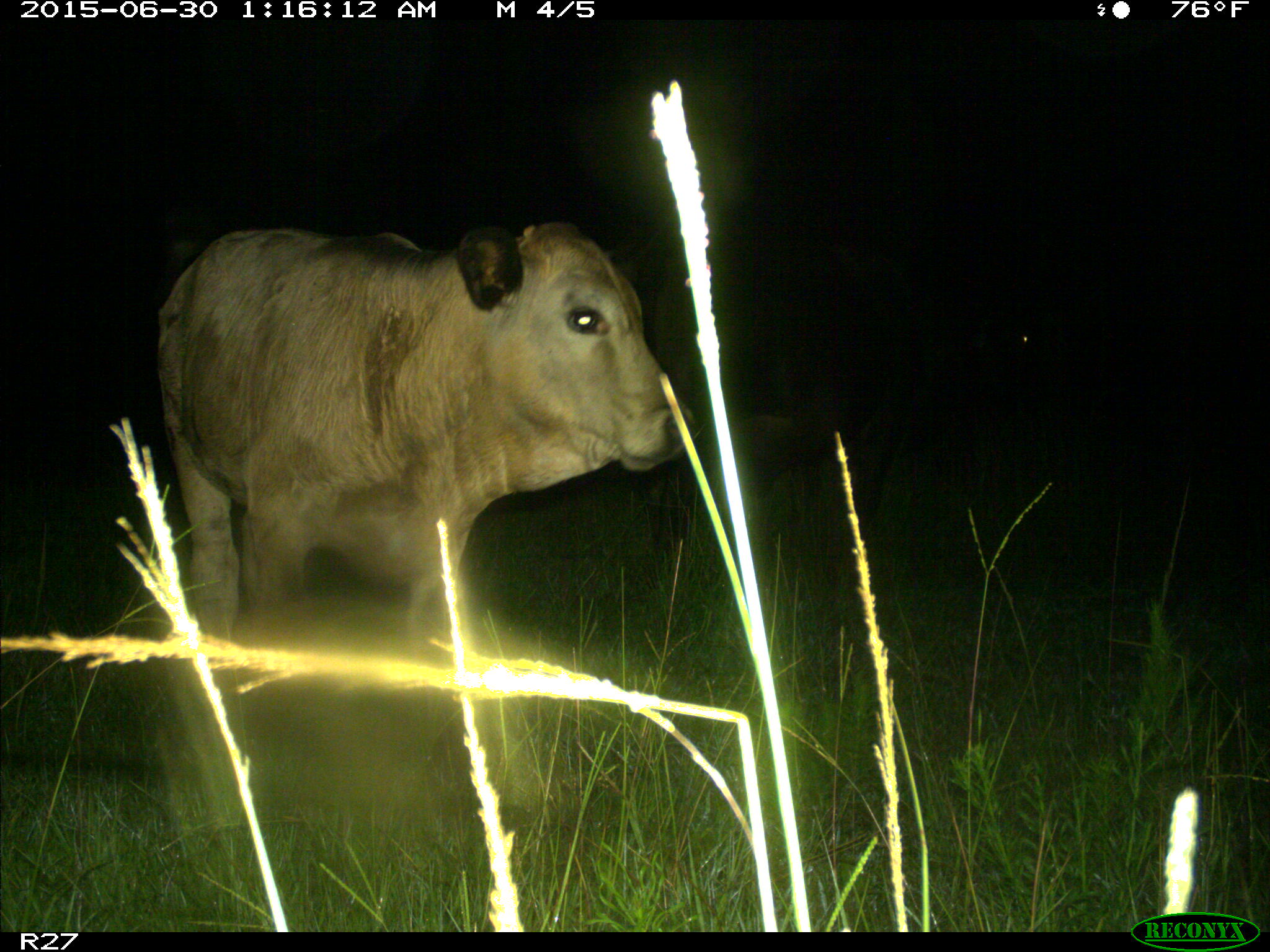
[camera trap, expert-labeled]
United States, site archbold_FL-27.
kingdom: Animalia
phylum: Chordata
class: Mammalia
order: Artiodactyla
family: Bovidae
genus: Bos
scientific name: Bos taurus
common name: domestic cow